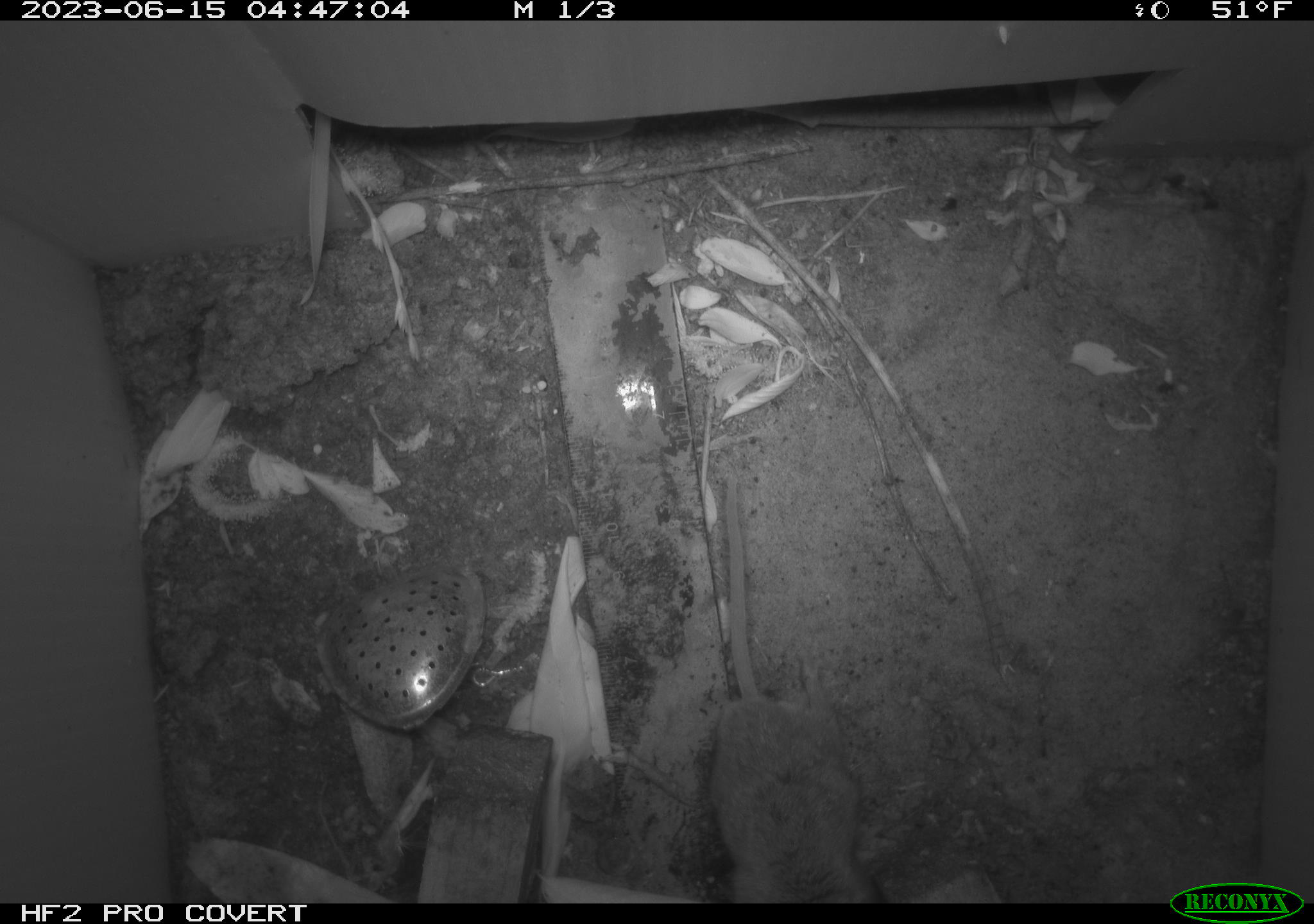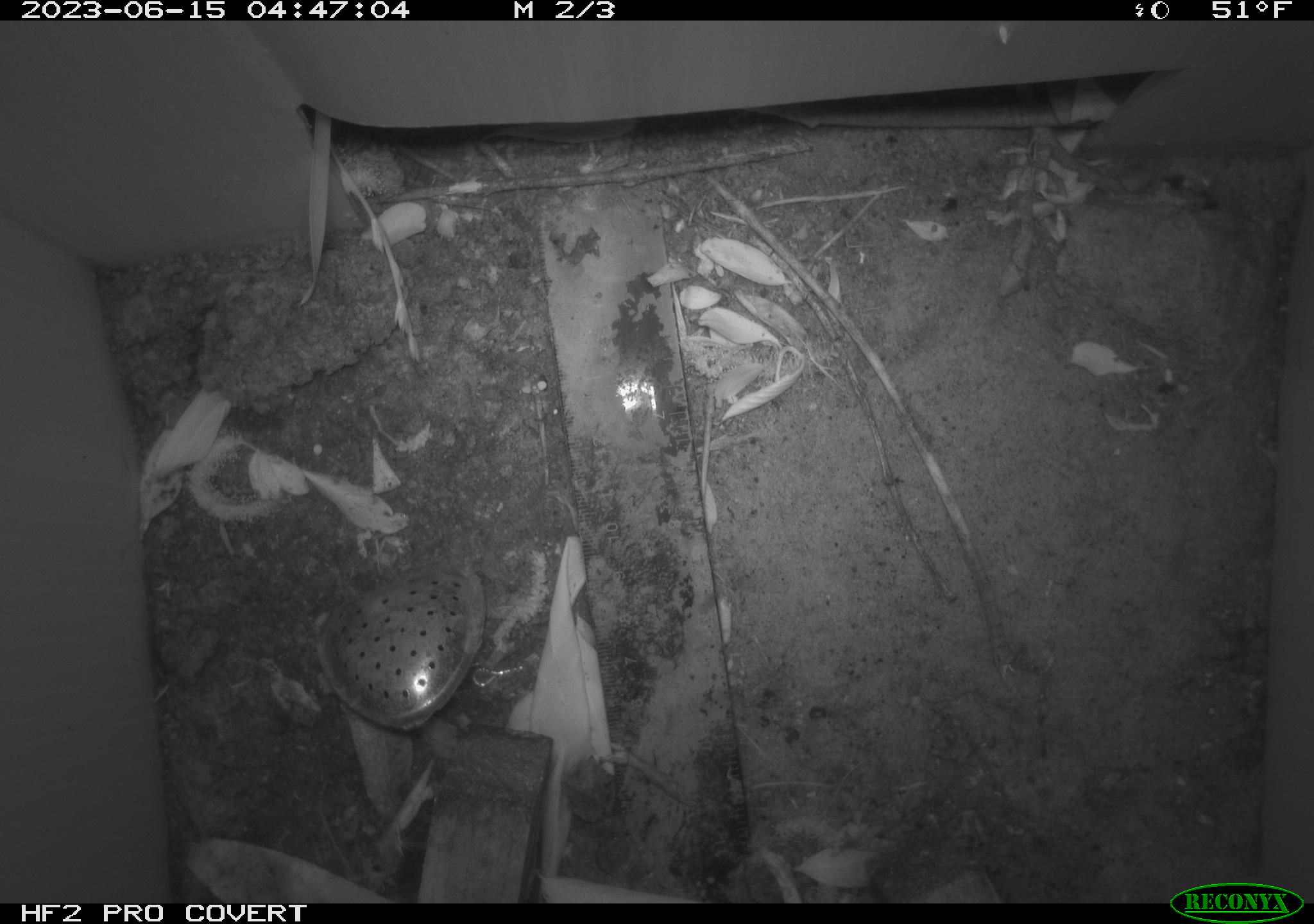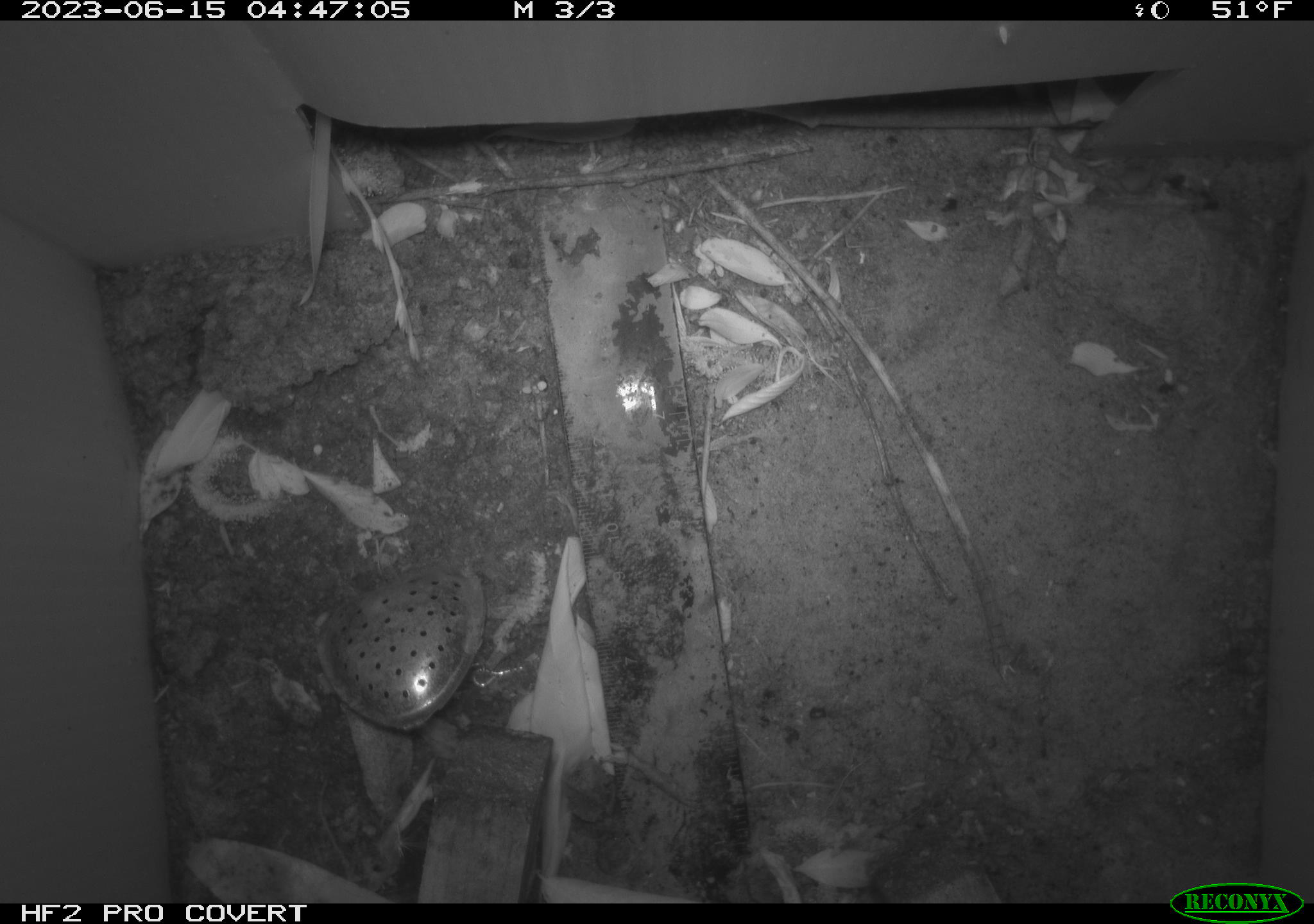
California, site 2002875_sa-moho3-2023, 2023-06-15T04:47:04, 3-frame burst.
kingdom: Animalia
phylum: Chordata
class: Mammalia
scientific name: Mammalia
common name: small mammal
Small mammal (Mammalia).